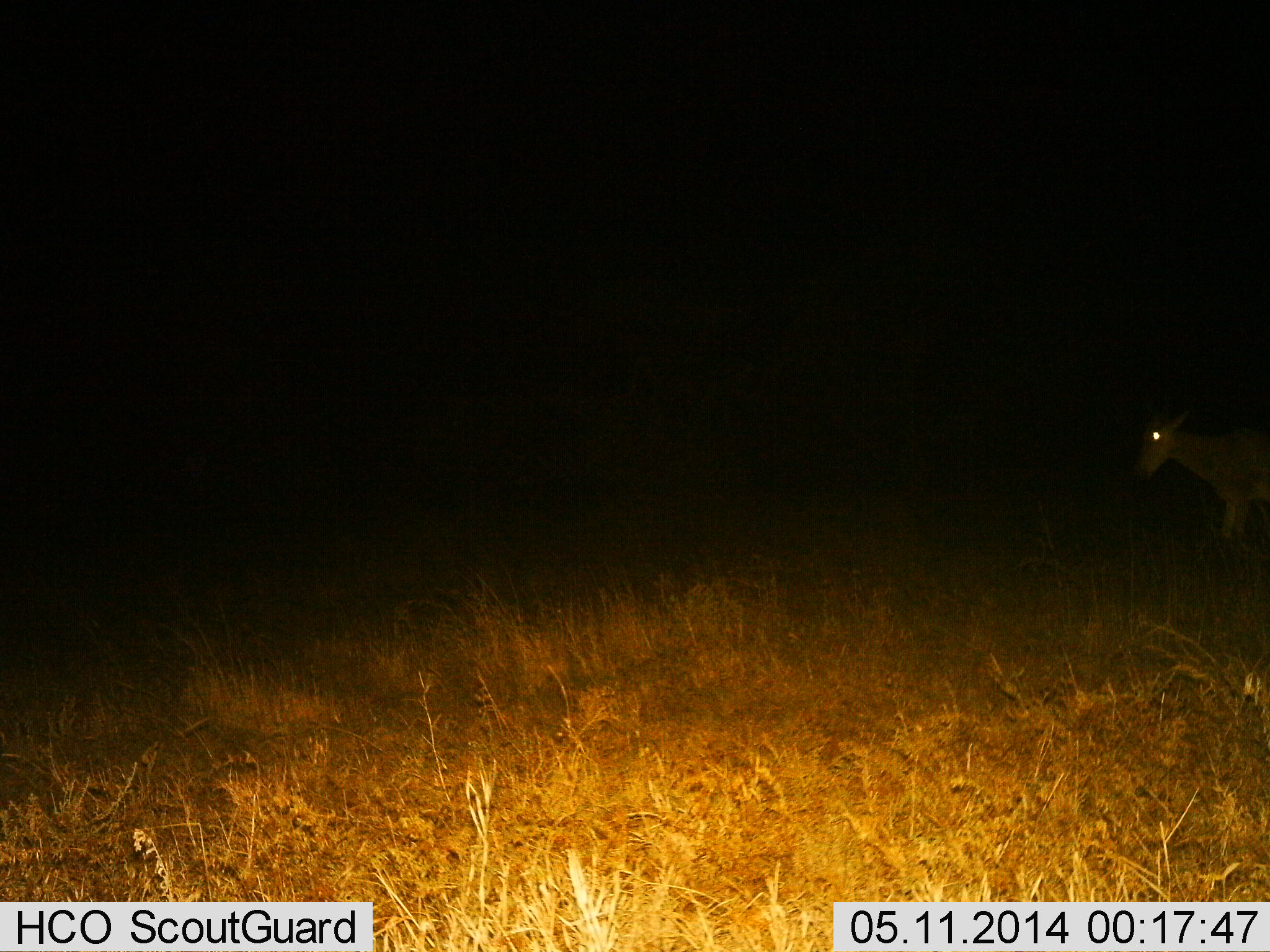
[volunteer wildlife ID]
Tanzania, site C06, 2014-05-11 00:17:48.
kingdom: Animalia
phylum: Chordata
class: Mammalia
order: Artiodactyla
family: Bovidae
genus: Alcelaphus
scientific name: Alcelaphus buselaphus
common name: hartebeest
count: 1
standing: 60%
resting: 0%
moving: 40%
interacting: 0%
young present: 0%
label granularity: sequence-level